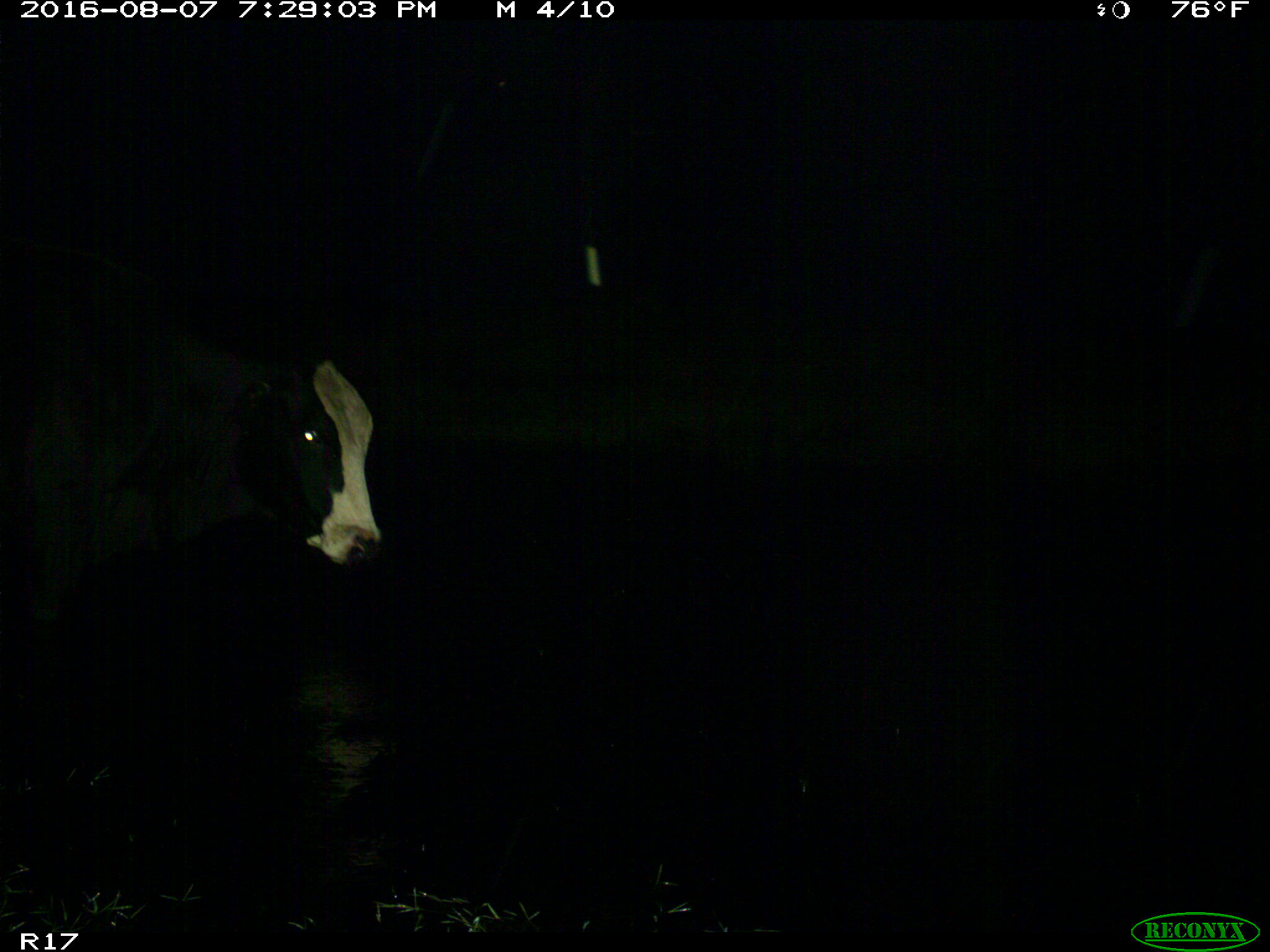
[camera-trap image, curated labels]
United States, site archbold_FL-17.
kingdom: Animalia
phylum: Chordata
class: Mammalia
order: Artiodactyla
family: Bovidae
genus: Bos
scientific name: Bos taurus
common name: domestic cow